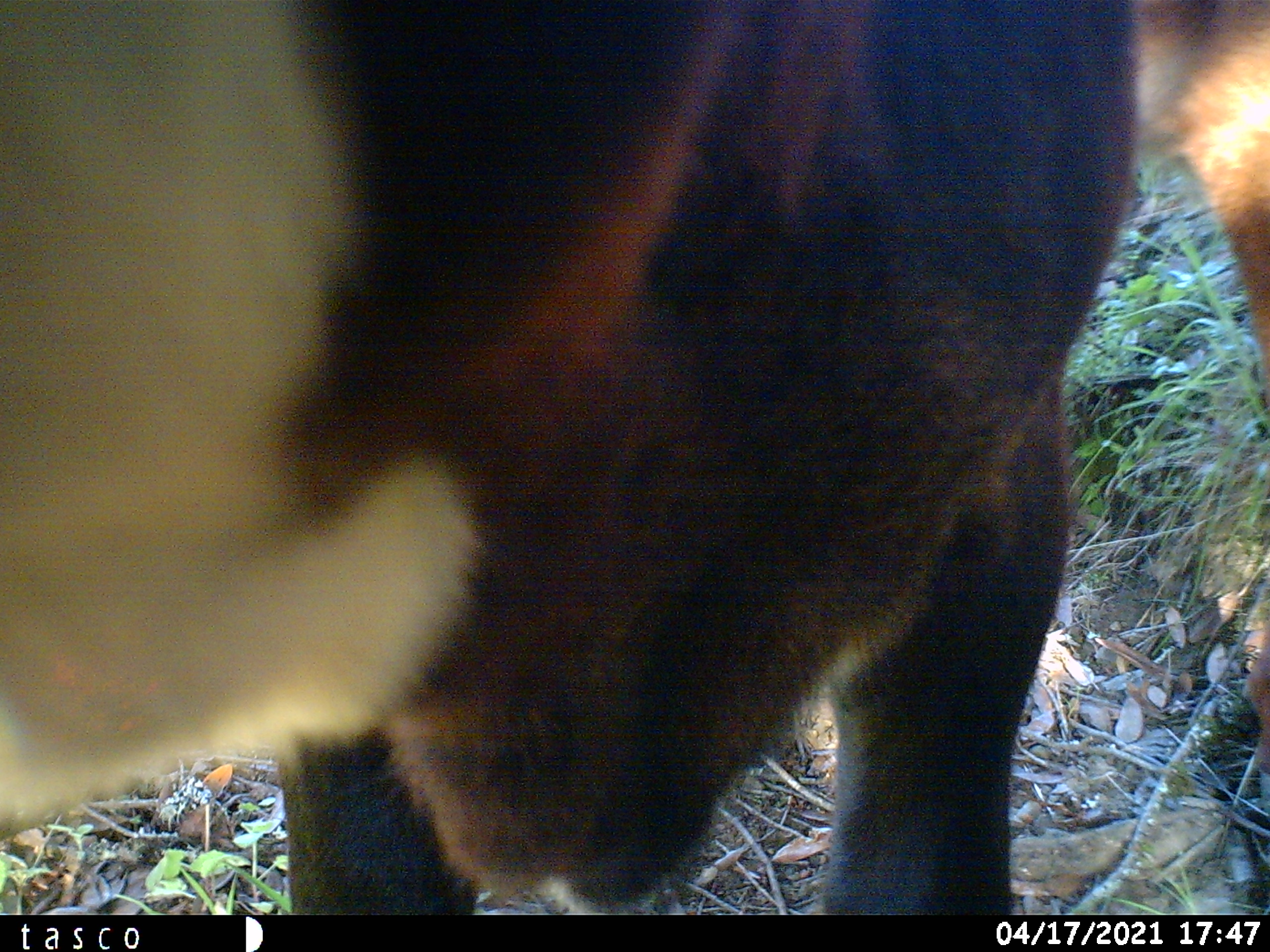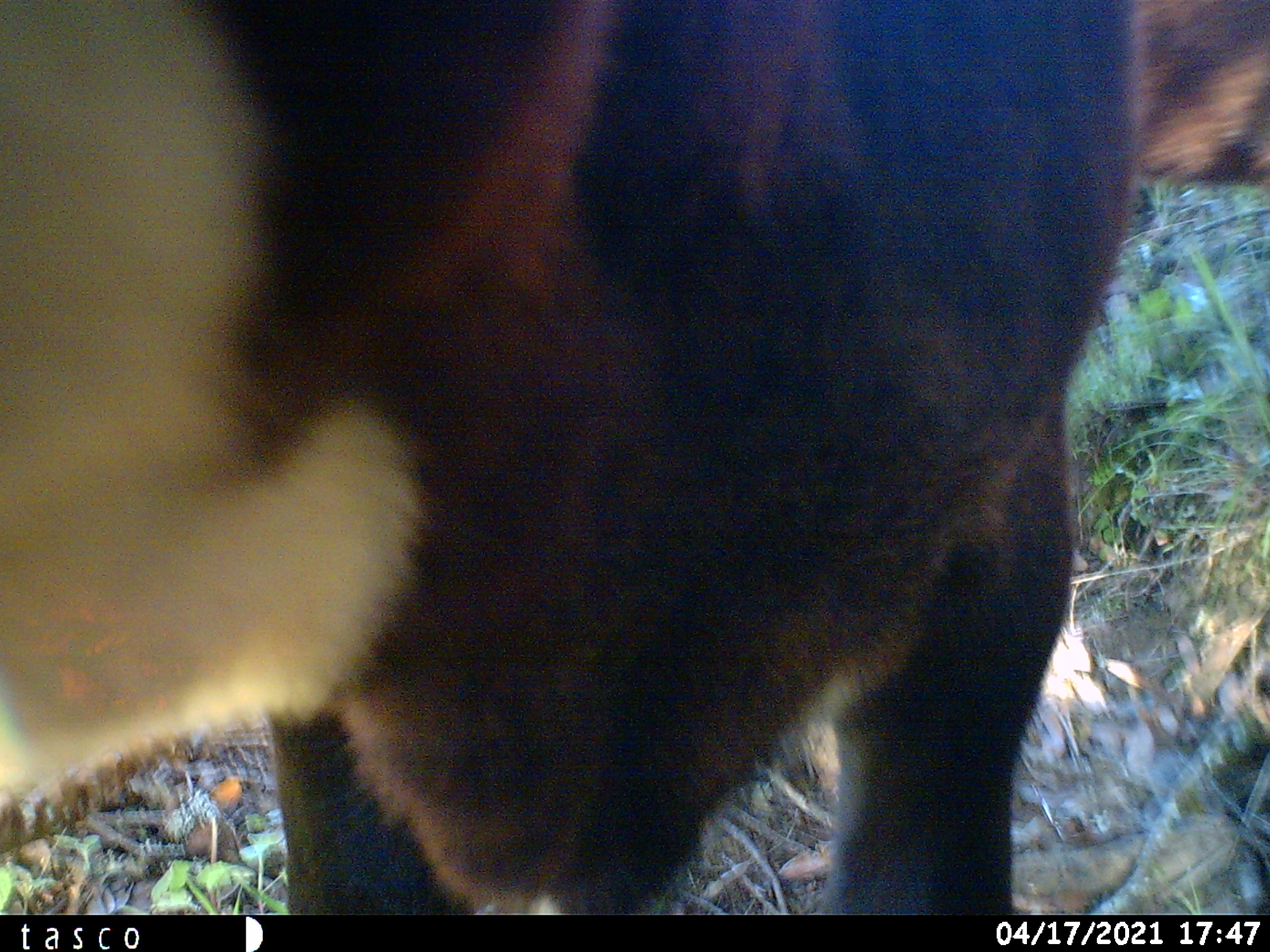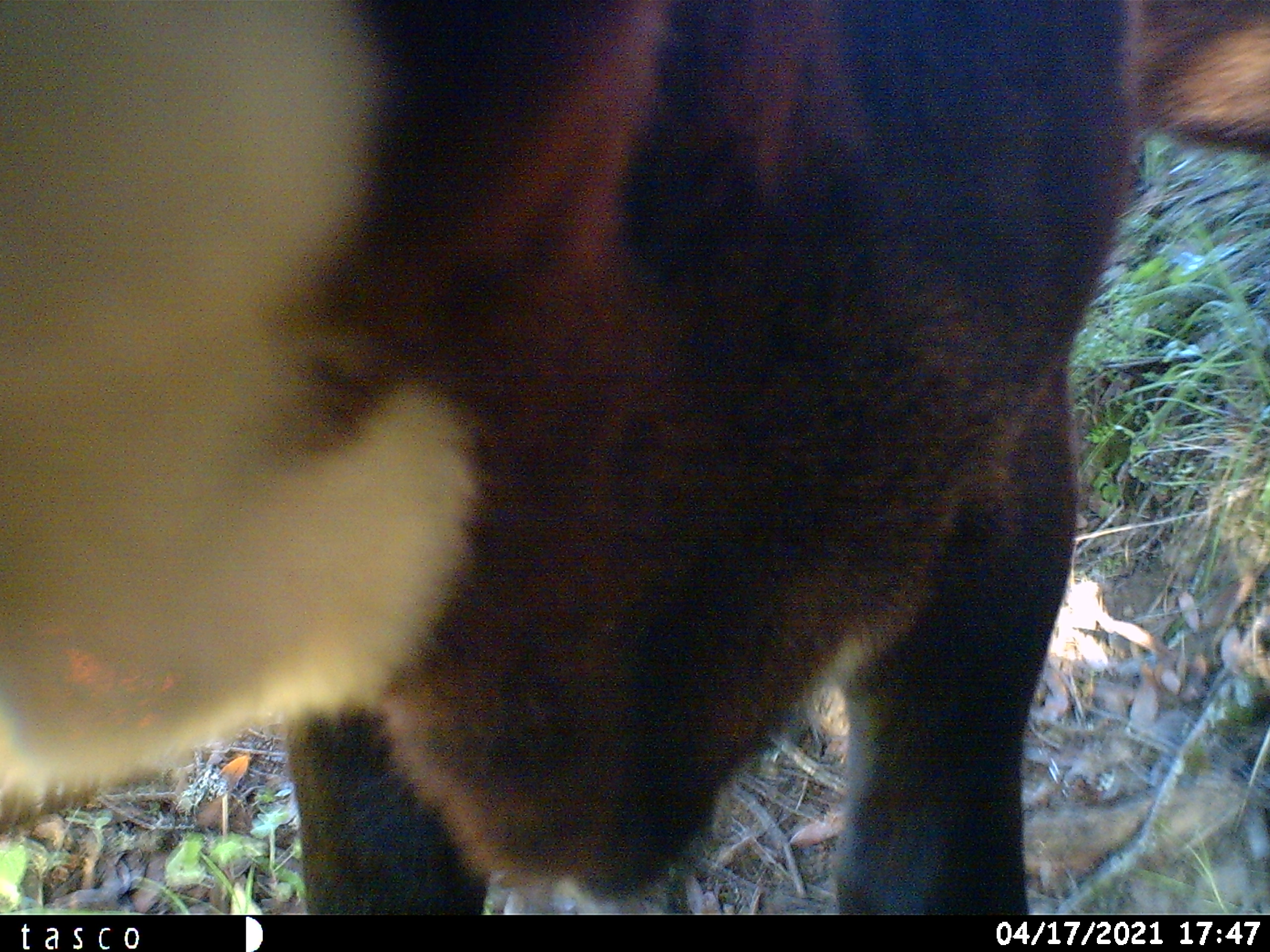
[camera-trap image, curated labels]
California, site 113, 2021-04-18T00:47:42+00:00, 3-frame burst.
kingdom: Animalia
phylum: Chordata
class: Mammalia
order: Artiodactyla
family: Bovidae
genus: Bos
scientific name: Bos taurus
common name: domestic cattle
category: cattle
Cattle (domestic cattle) (Bos taurus).